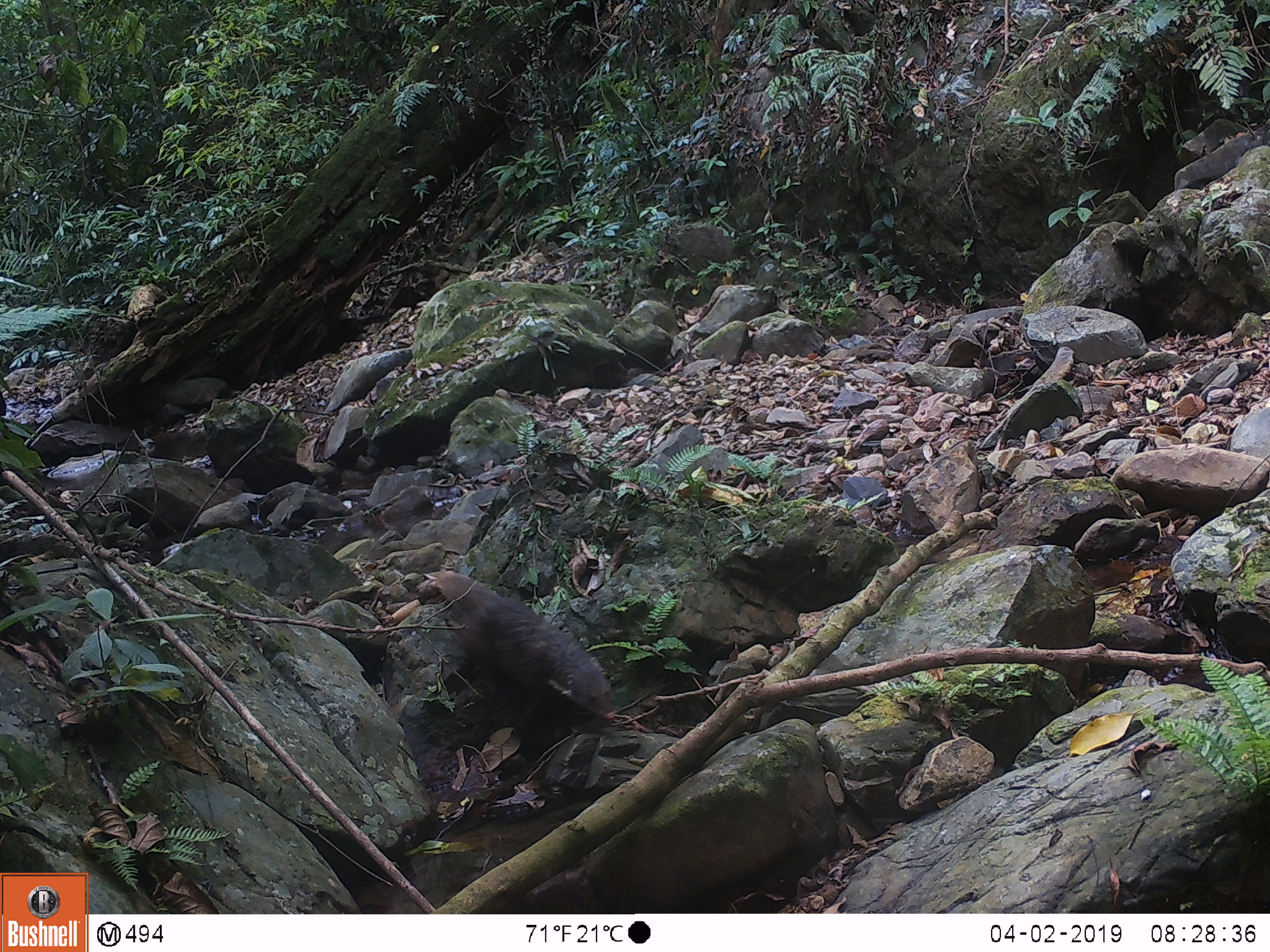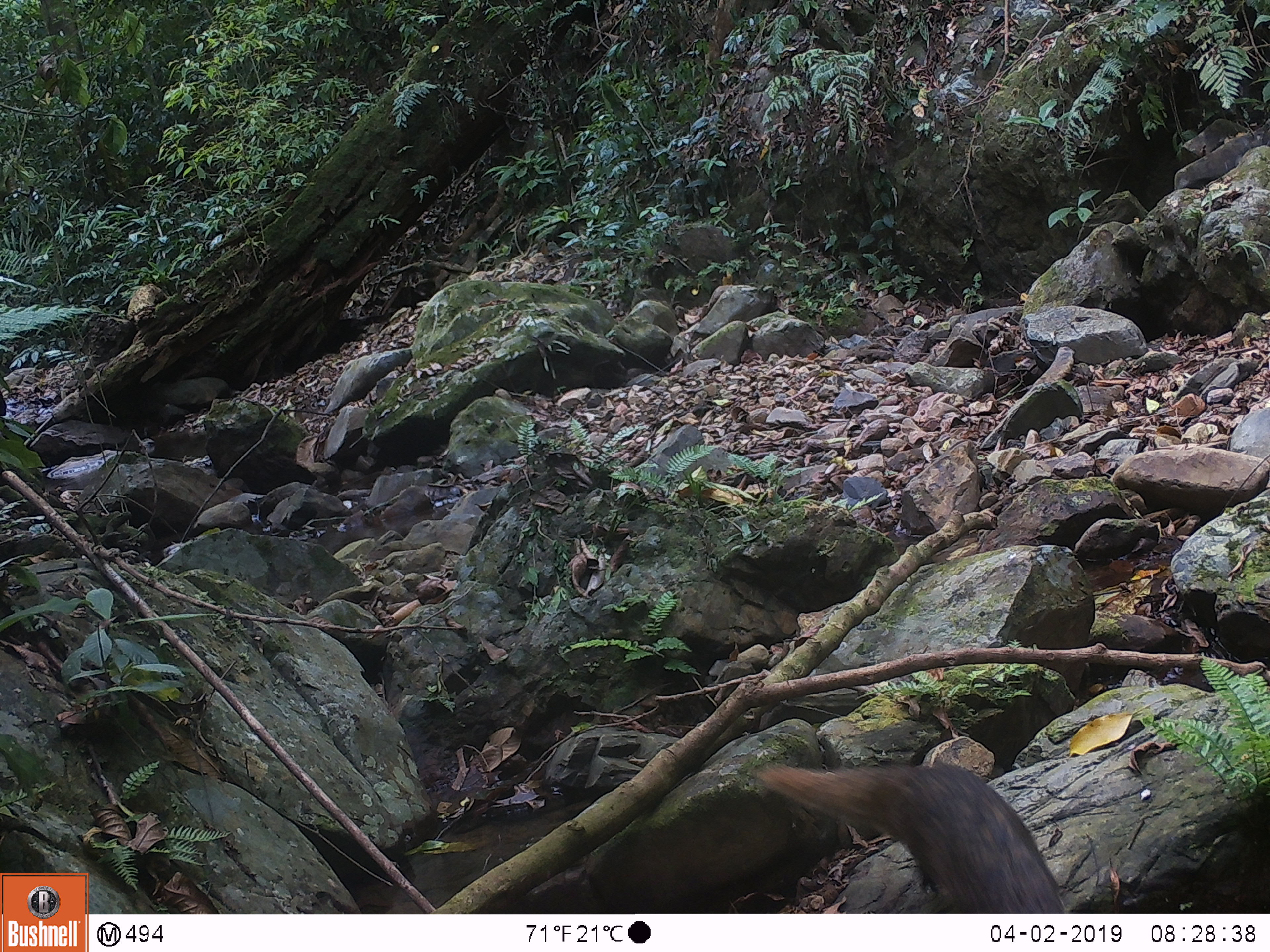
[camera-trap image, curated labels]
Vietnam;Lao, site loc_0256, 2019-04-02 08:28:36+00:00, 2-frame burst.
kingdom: Animalia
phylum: Chordata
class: Mammalia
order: Carnivora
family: Herpestidae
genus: Urva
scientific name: Urva urva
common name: crab-eating mongoose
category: crab eating mongoose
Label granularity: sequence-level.